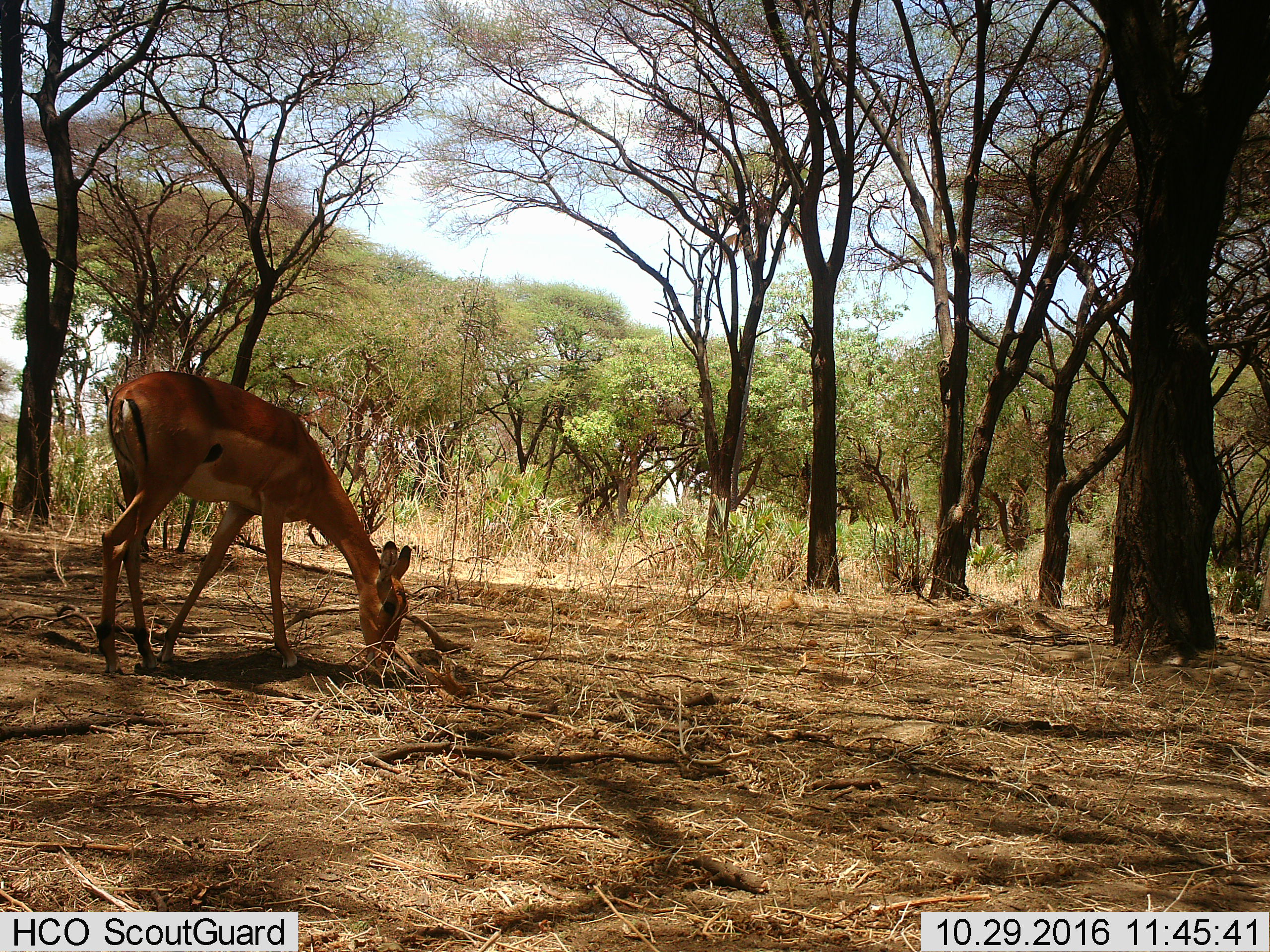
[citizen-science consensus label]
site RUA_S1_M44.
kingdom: Animalia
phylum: Chordata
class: Mammalia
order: Artiodactyla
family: Bovidae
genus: Aepyceros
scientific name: Aepyceros melampus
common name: impala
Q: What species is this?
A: Impala (Aepyceros melampus).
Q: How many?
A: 1.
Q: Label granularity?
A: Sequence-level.